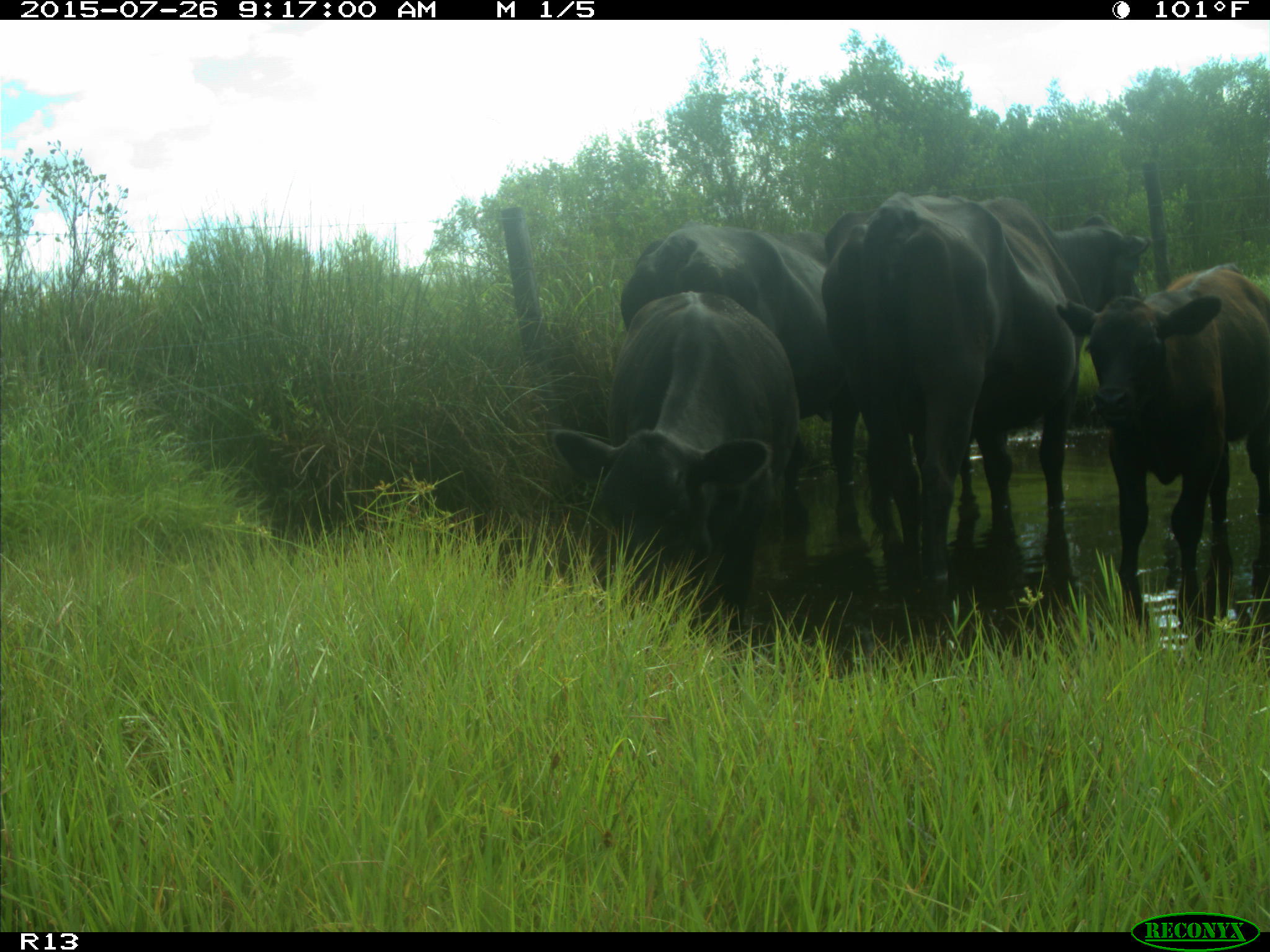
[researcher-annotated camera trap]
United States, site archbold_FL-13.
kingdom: Animalia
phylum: Chordata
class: Mammalia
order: Artiodactyla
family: Bovidae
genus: Bos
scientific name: Bos taurus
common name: domestic cow